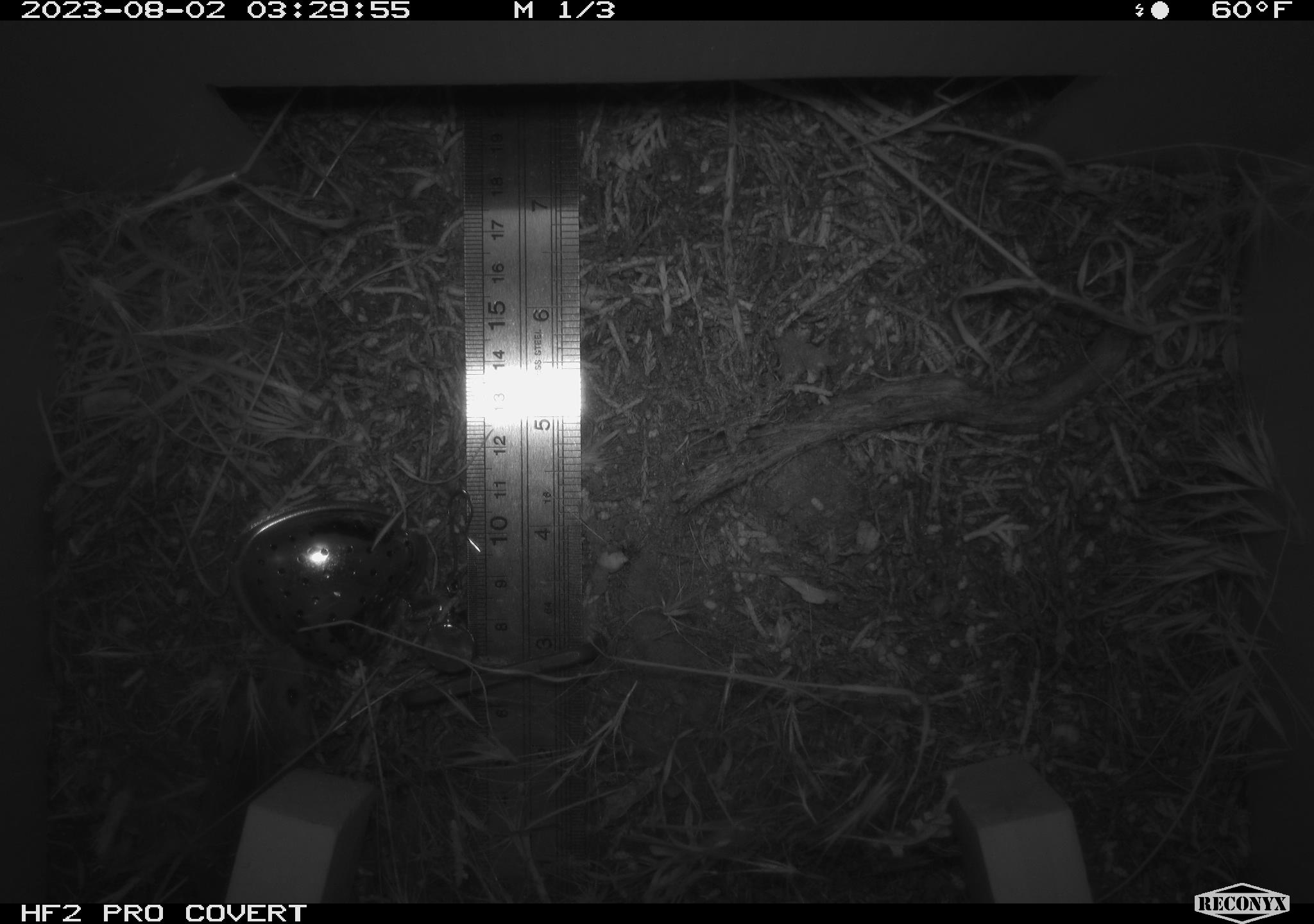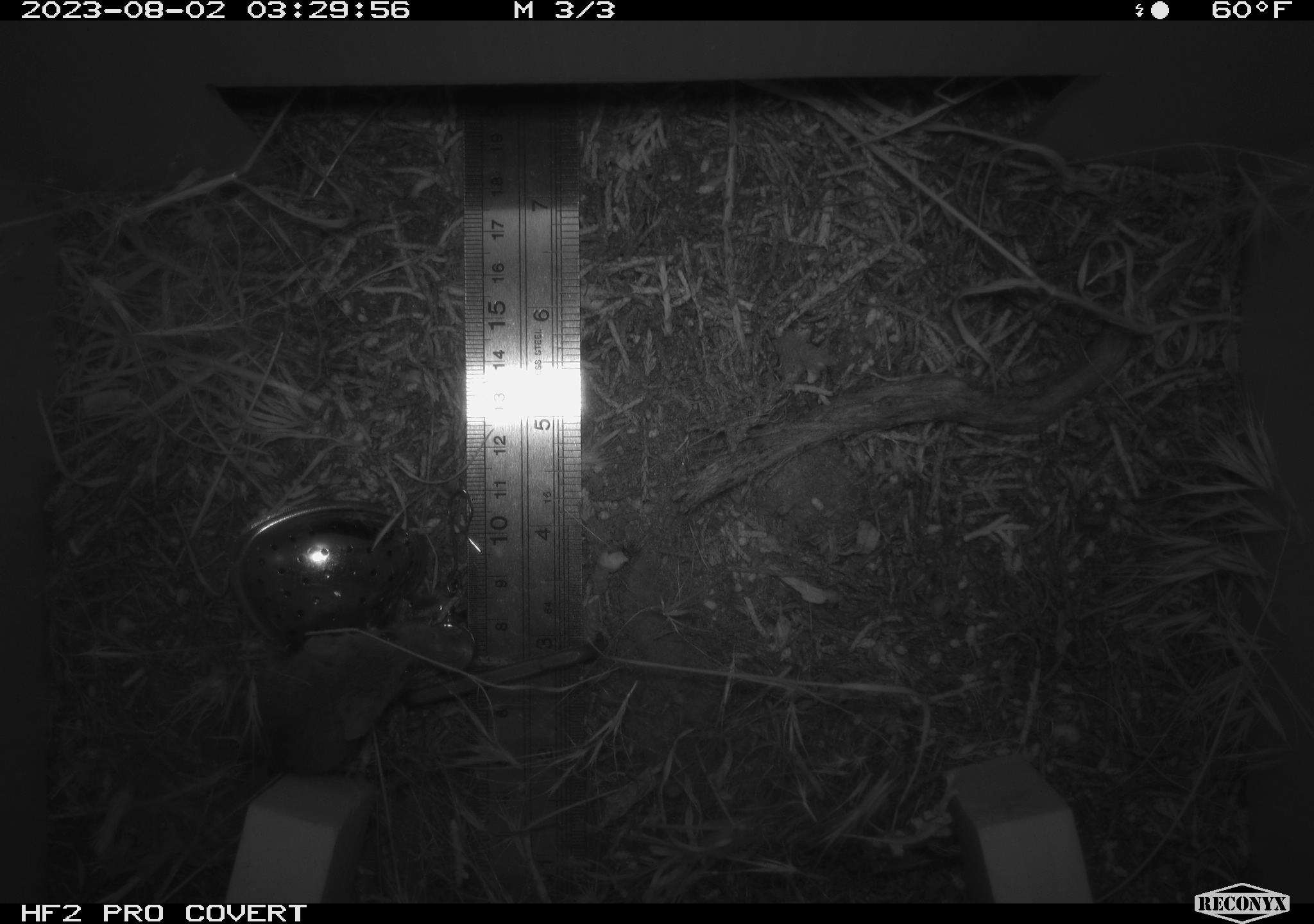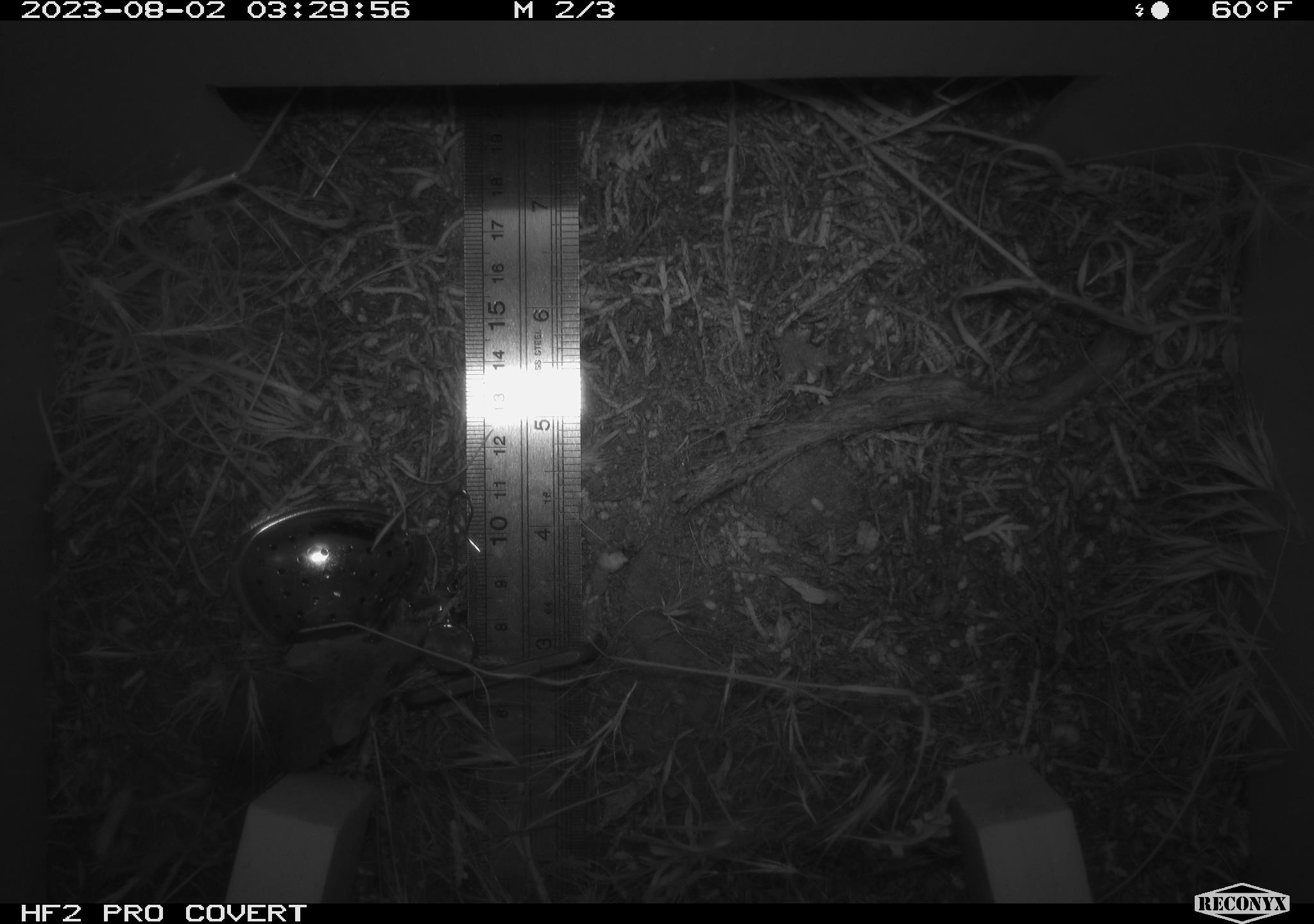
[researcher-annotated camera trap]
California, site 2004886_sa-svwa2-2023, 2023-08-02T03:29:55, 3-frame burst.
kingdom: Animalia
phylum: Chordata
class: Mammalia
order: Rodentia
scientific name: Rodentia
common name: mouse species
Mouse species (Rodentia).